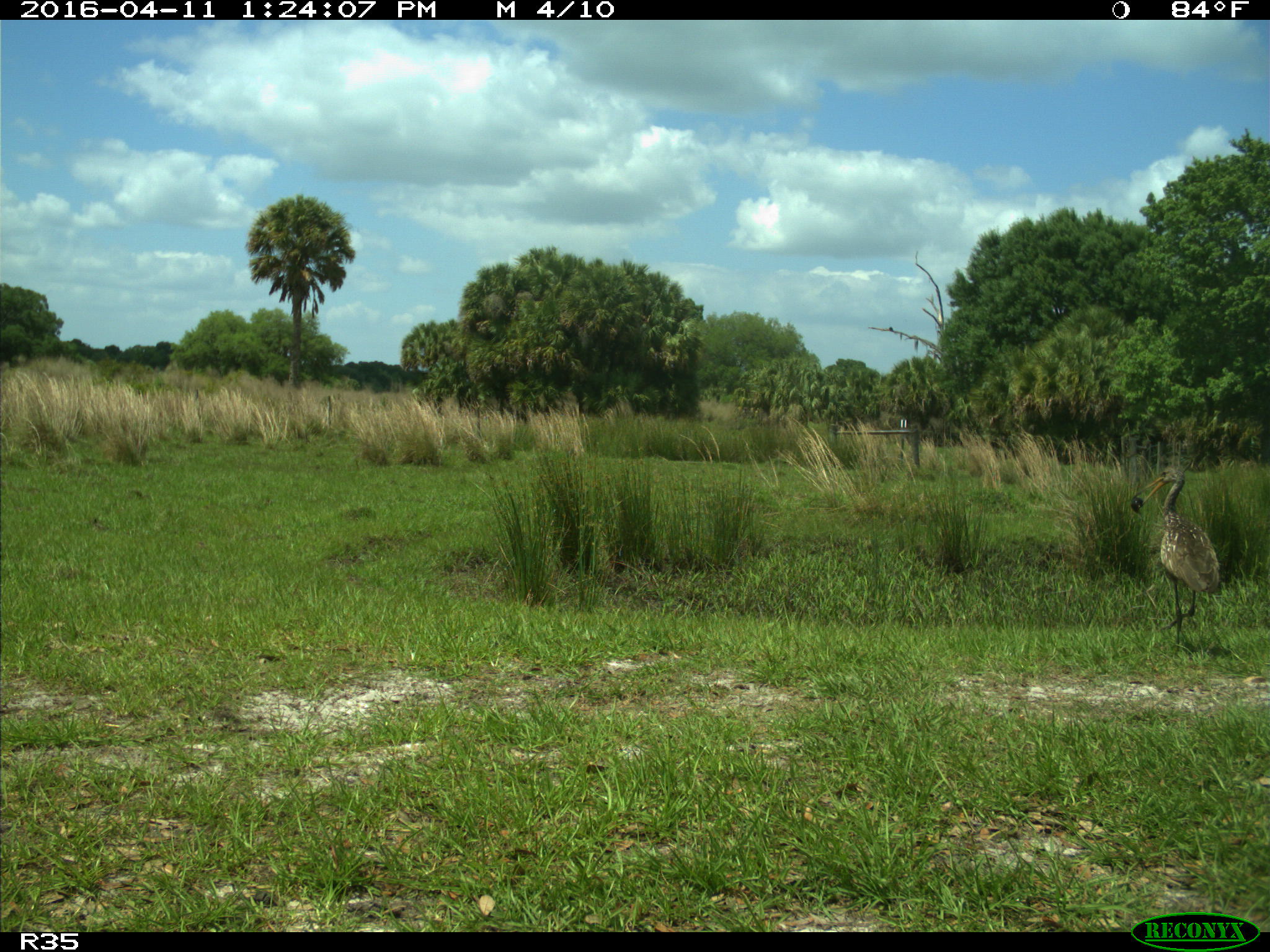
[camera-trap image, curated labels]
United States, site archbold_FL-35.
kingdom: Animalia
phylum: Chordata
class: Aves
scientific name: Aves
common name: birds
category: unidentified bird